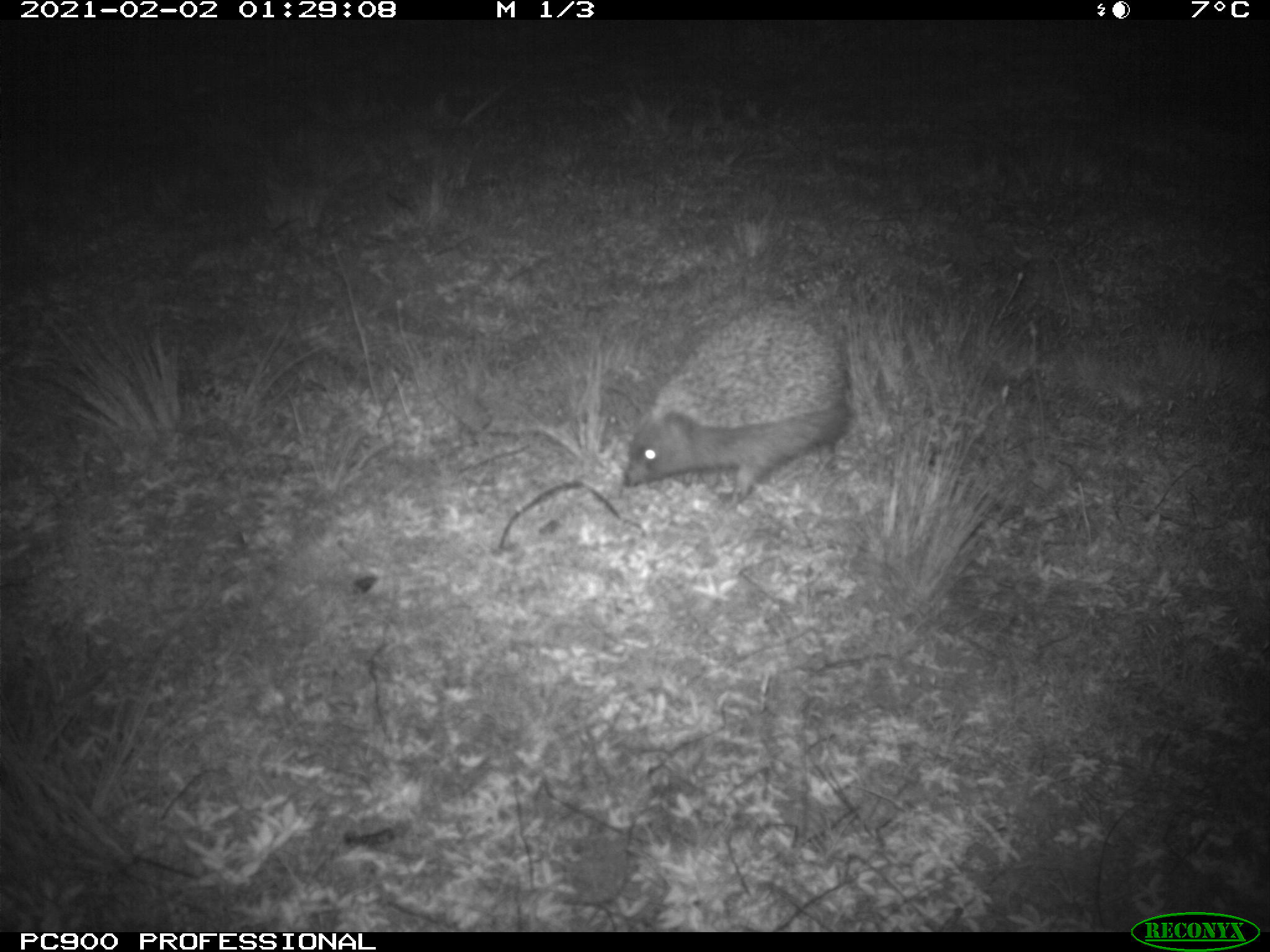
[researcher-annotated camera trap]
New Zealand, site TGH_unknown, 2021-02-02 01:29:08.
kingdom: Animalia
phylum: Chordata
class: Mammalia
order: Eulipotyphla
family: Erinaceidae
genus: Erinaceus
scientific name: Erinaceus europaeus europaeus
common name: european hedgehog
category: hedgehog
Hedgehog (european hedgehog) (Erinaceus europaeus europaeus).